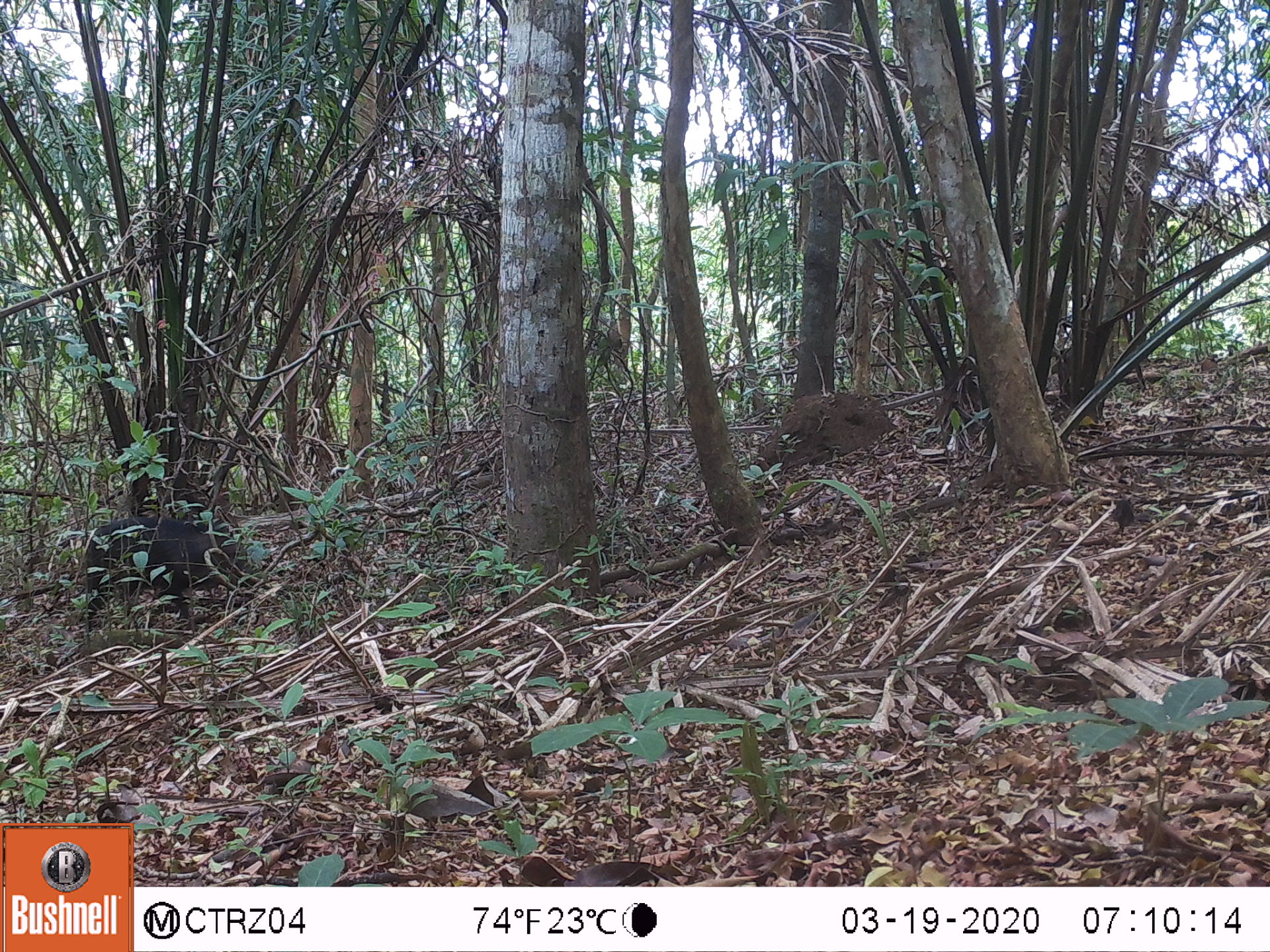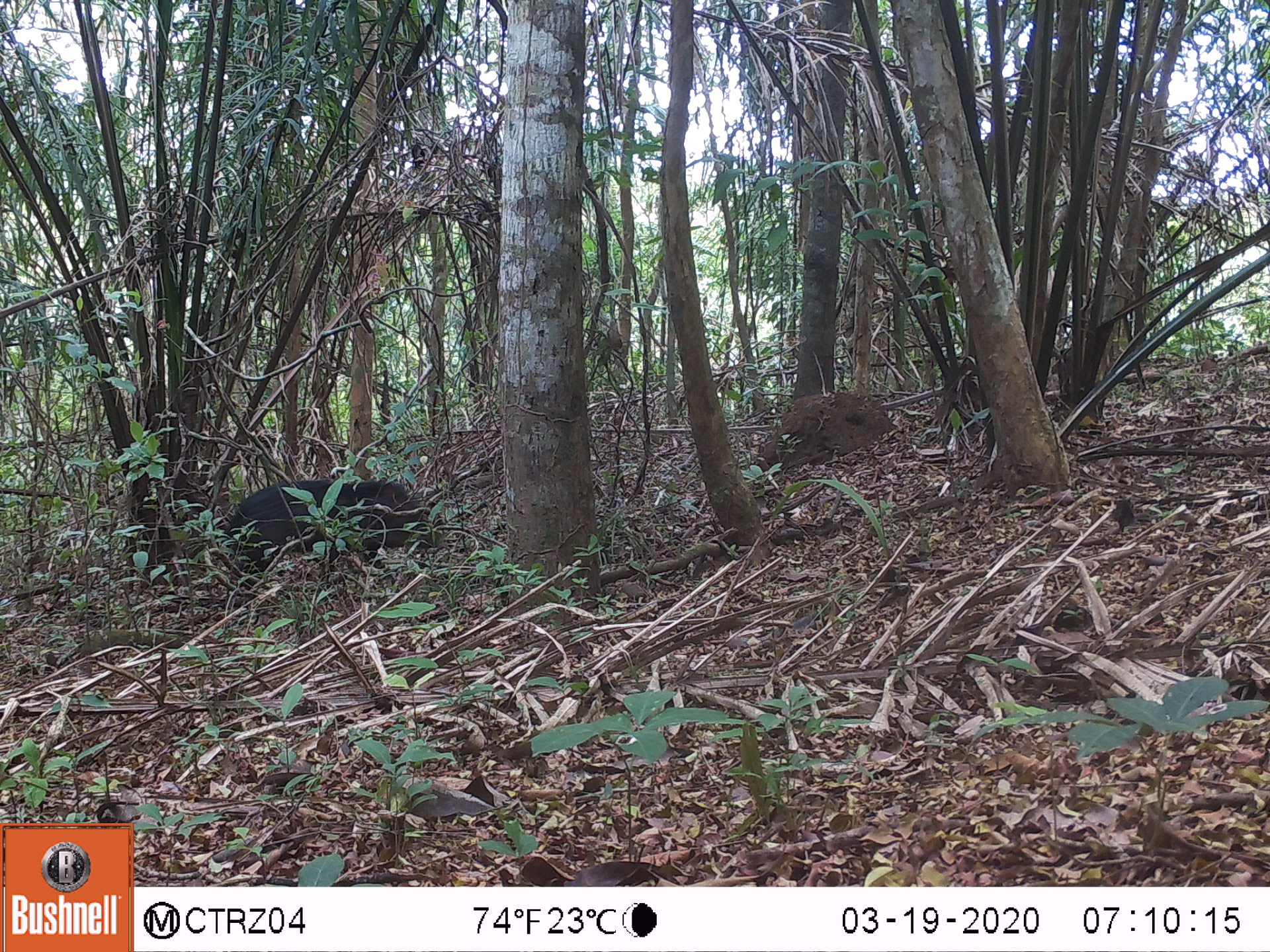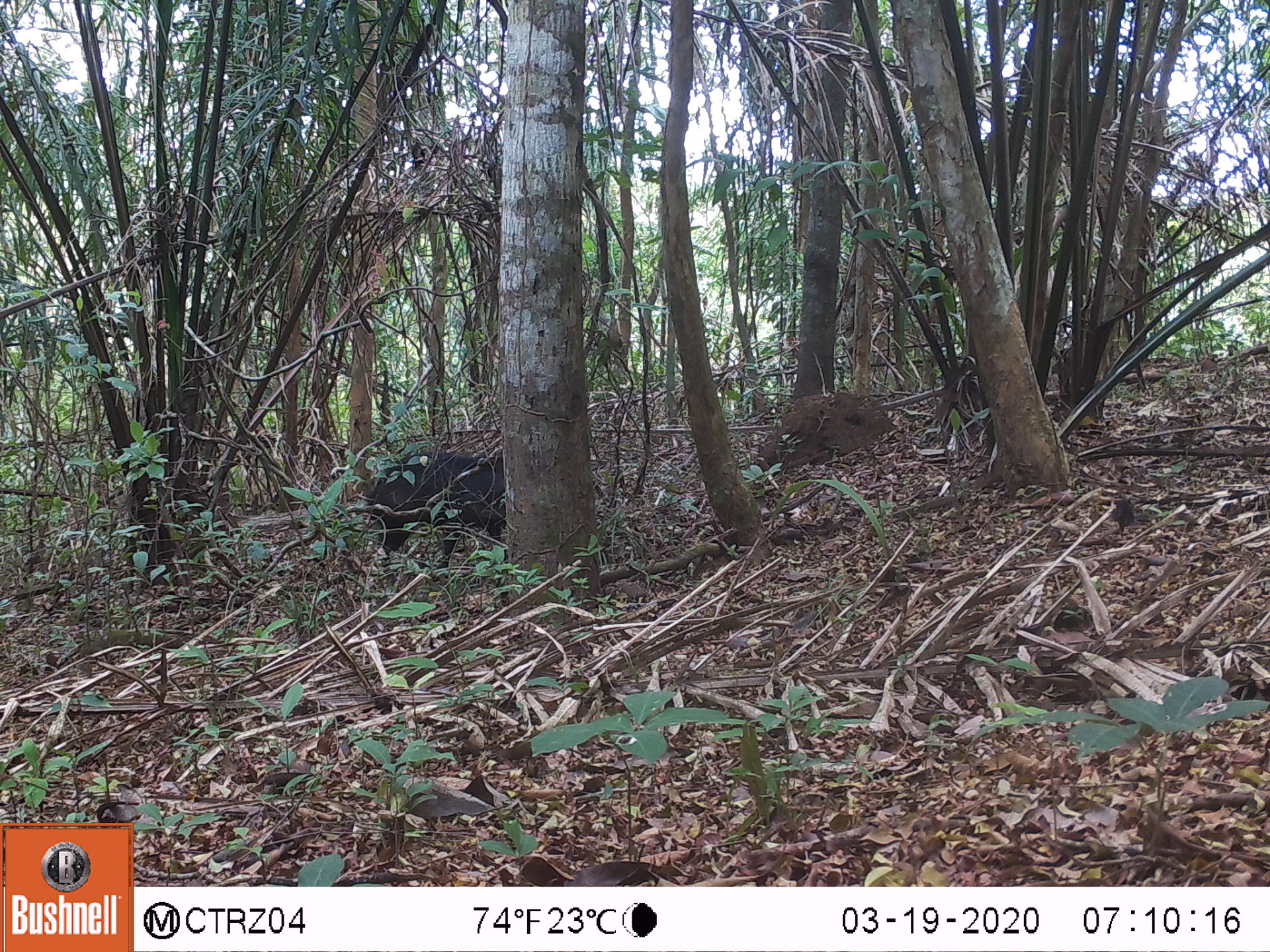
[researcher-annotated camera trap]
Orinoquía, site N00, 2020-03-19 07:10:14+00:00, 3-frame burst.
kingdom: Animalia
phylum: Chordata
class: Mammalia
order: Artiodactyla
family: Tayassuidae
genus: Pecari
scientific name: Pecari tajacu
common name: collared peccary